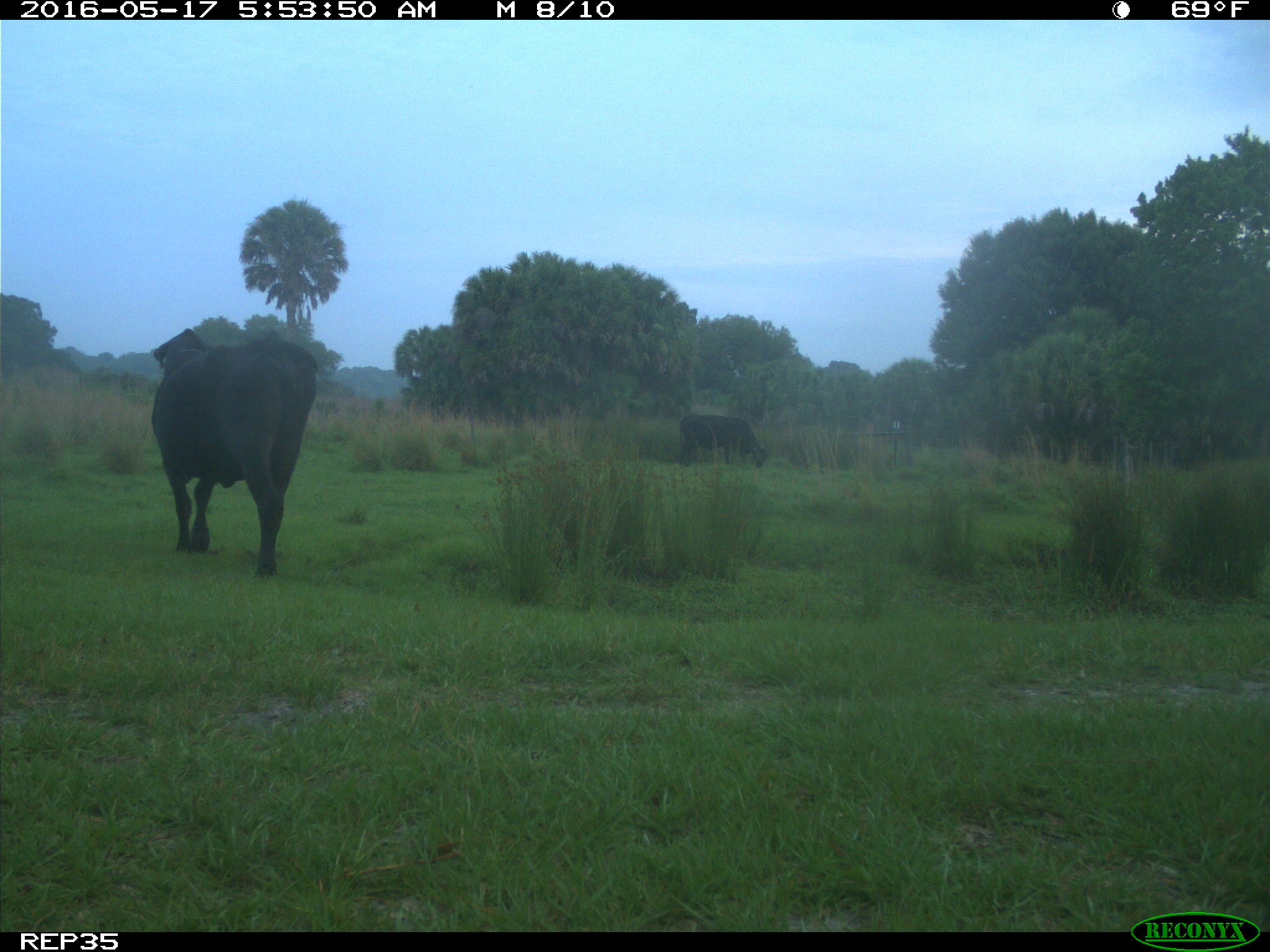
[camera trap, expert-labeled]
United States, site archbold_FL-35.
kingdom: Animalia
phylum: Chordata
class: Mammalia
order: Artiodactyla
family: Bovidae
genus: Bos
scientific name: Bos taurus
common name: domestic cow